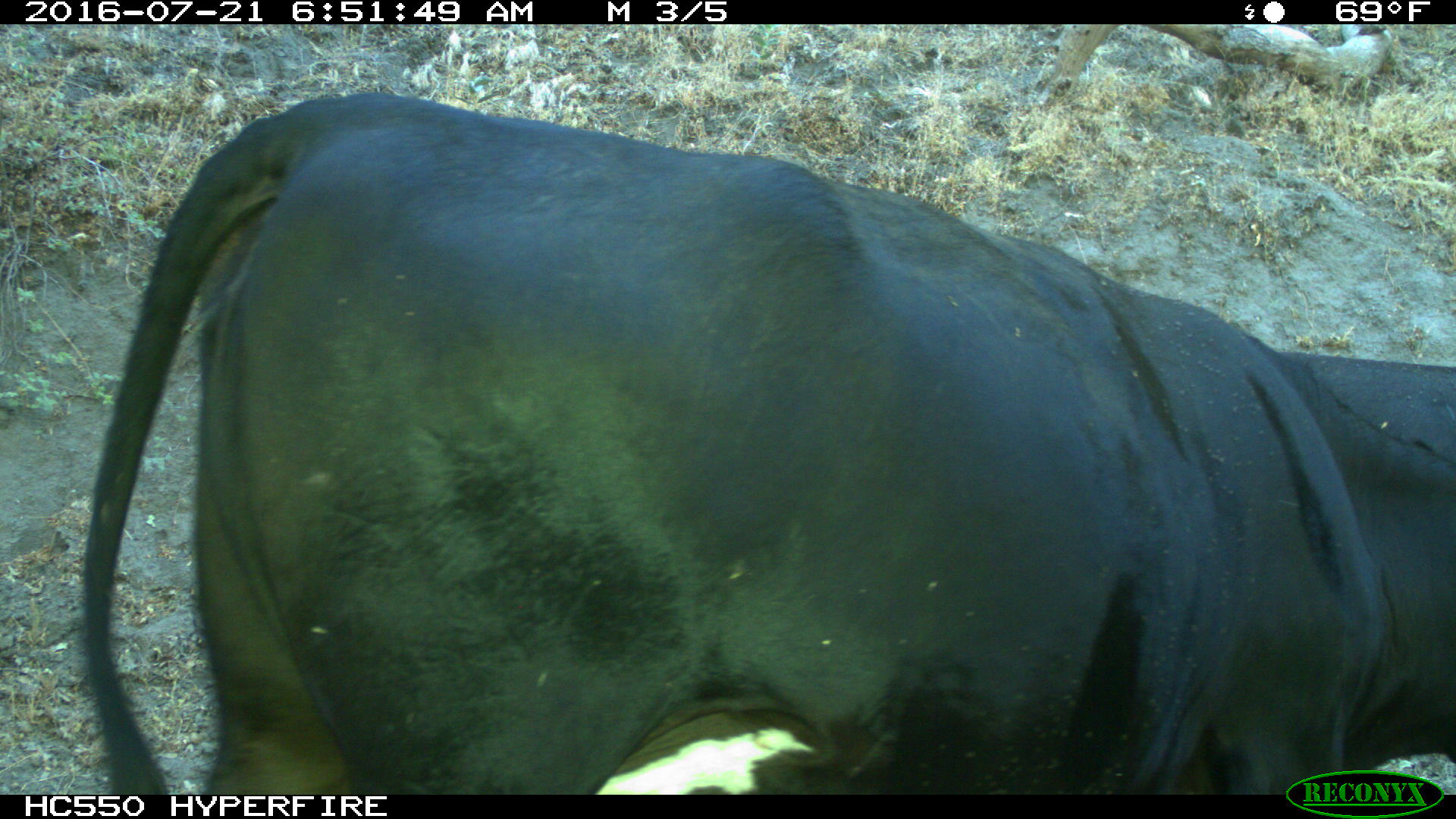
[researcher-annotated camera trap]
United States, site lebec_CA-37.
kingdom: Animalia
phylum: Chordata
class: Mammalia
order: Artiodactyla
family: Bovidae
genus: Bos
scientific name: Bos taurus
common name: domestic cow